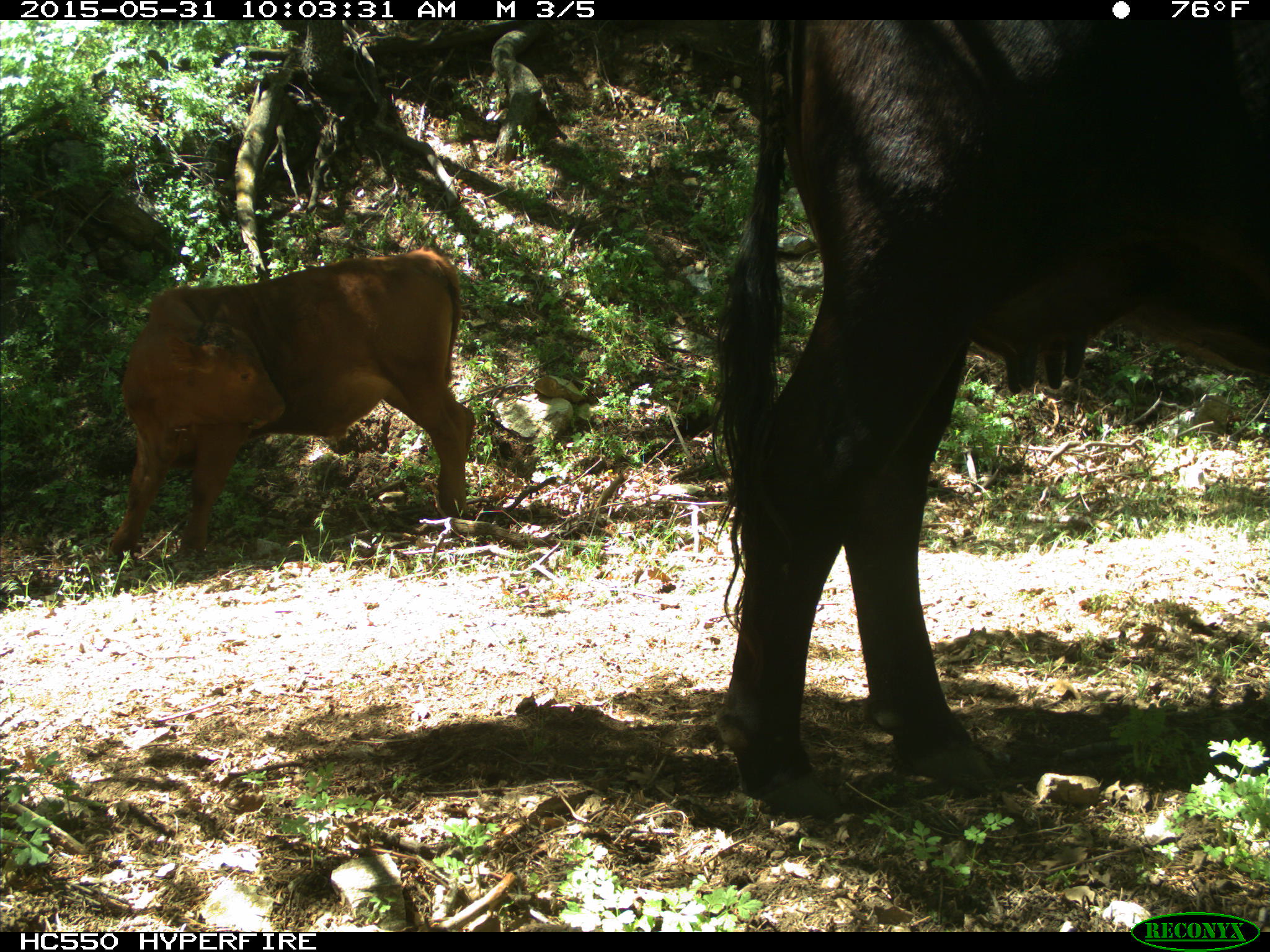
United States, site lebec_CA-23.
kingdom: Animalia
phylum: Chordata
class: Mammalia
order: Artiodactyla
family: Bovidae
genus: Bos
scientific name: Bos taurus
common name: domestic cow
Bos taurus (domestic cow).